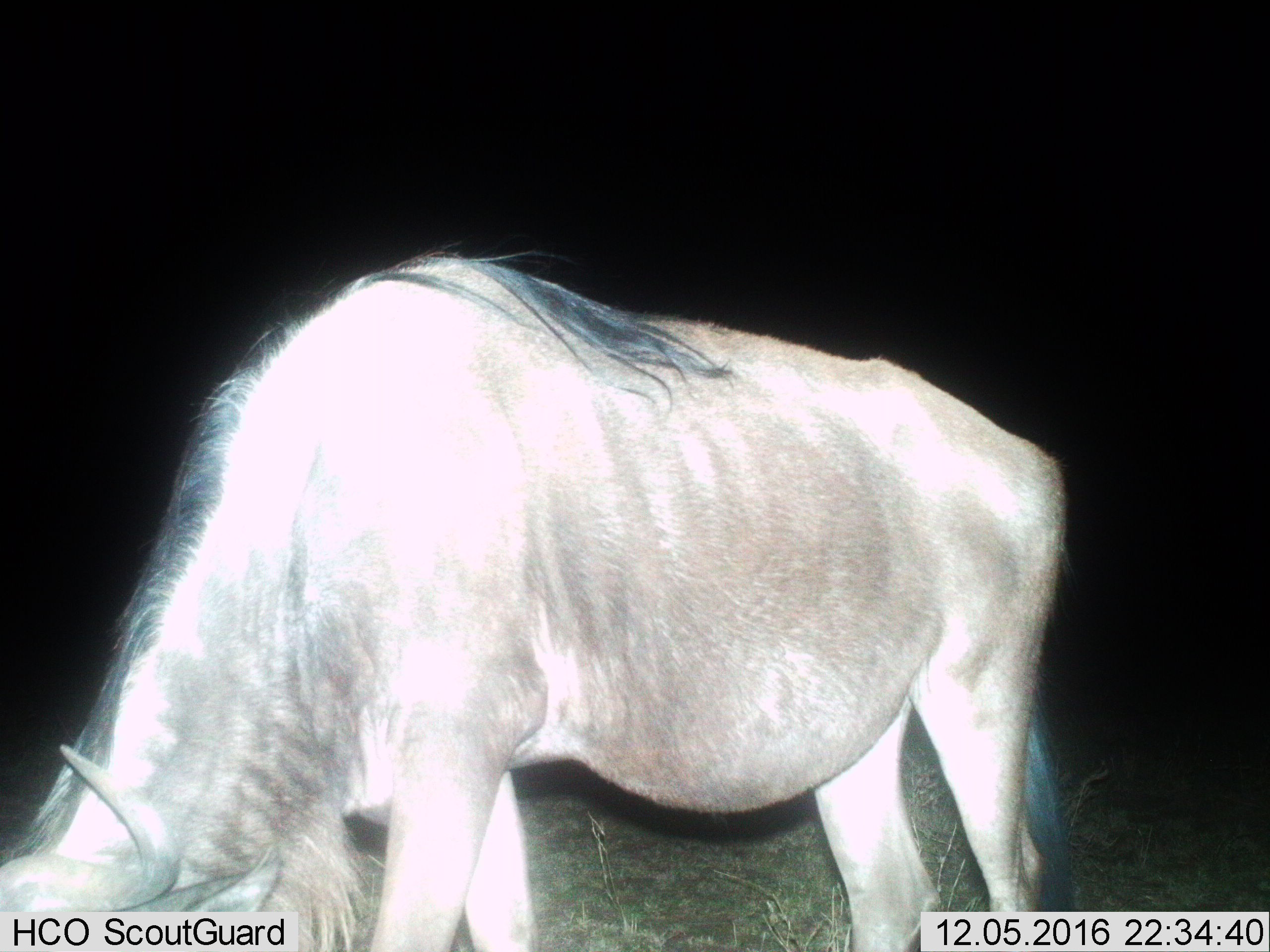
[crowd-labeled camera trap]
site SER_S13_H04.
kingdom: Animalia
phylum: Chordata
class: Mammalia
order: Artiodactyla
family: Bovidae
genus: Connochaetes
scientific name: Connochaetes taurinus taurinus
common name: blue wildebeest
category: wildebeestblue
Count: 1.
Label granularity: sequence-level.